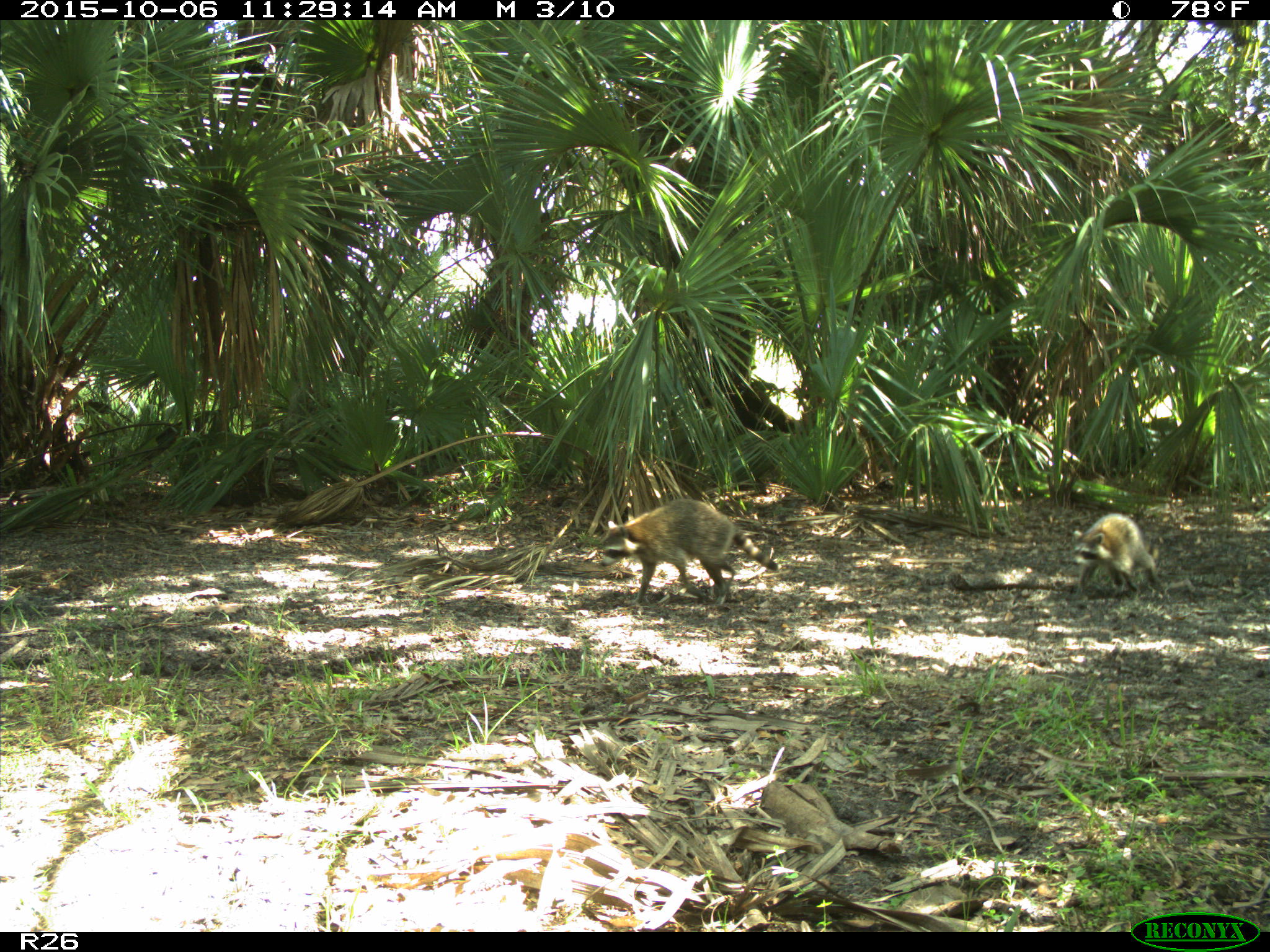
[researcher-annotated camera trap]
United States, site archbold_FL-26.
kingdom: Animalia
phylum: Chordata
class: Mammalia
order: Carnivora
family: Procyonidae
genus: Procyon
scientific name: Procyon lotor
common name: common raccoon